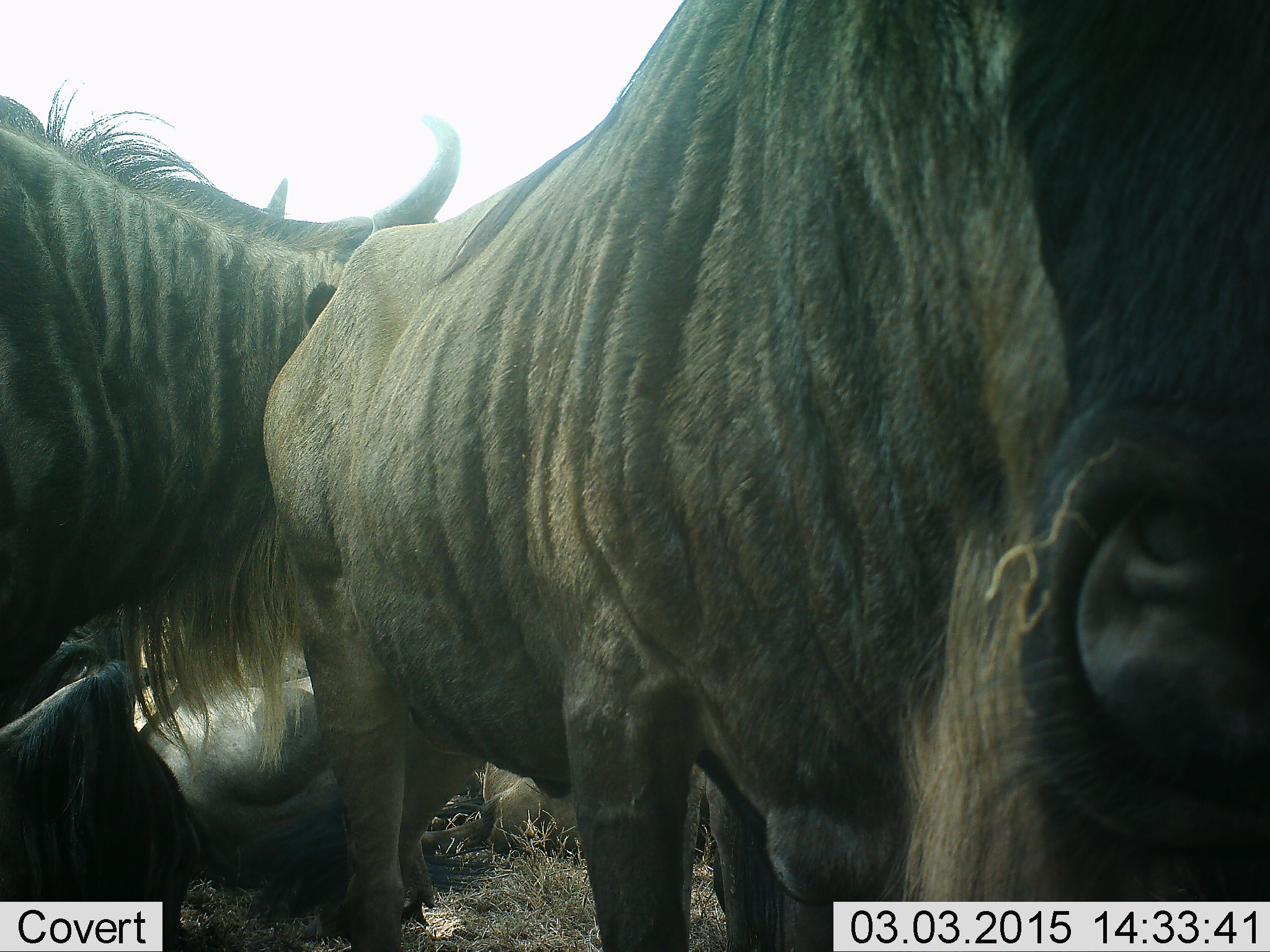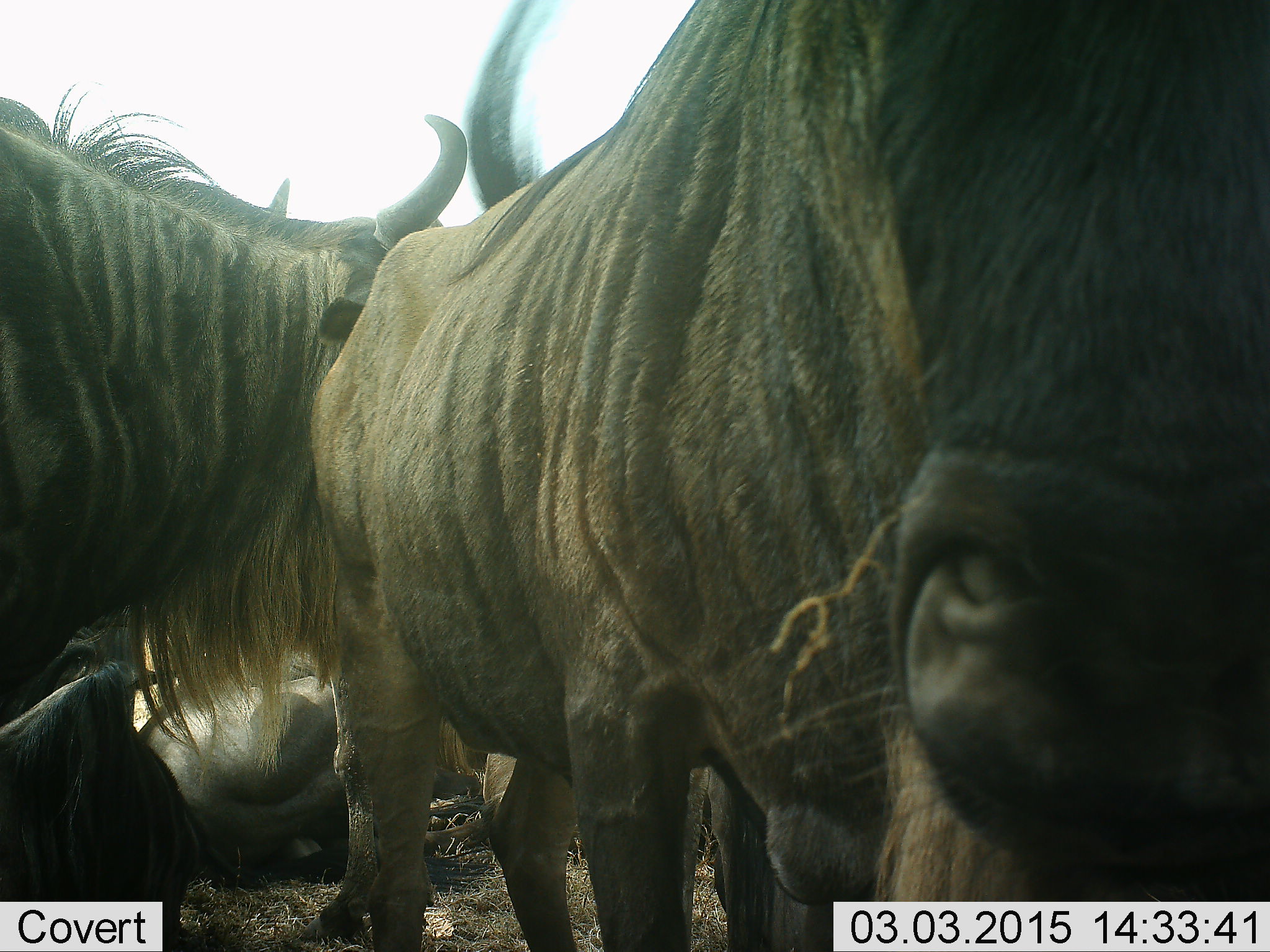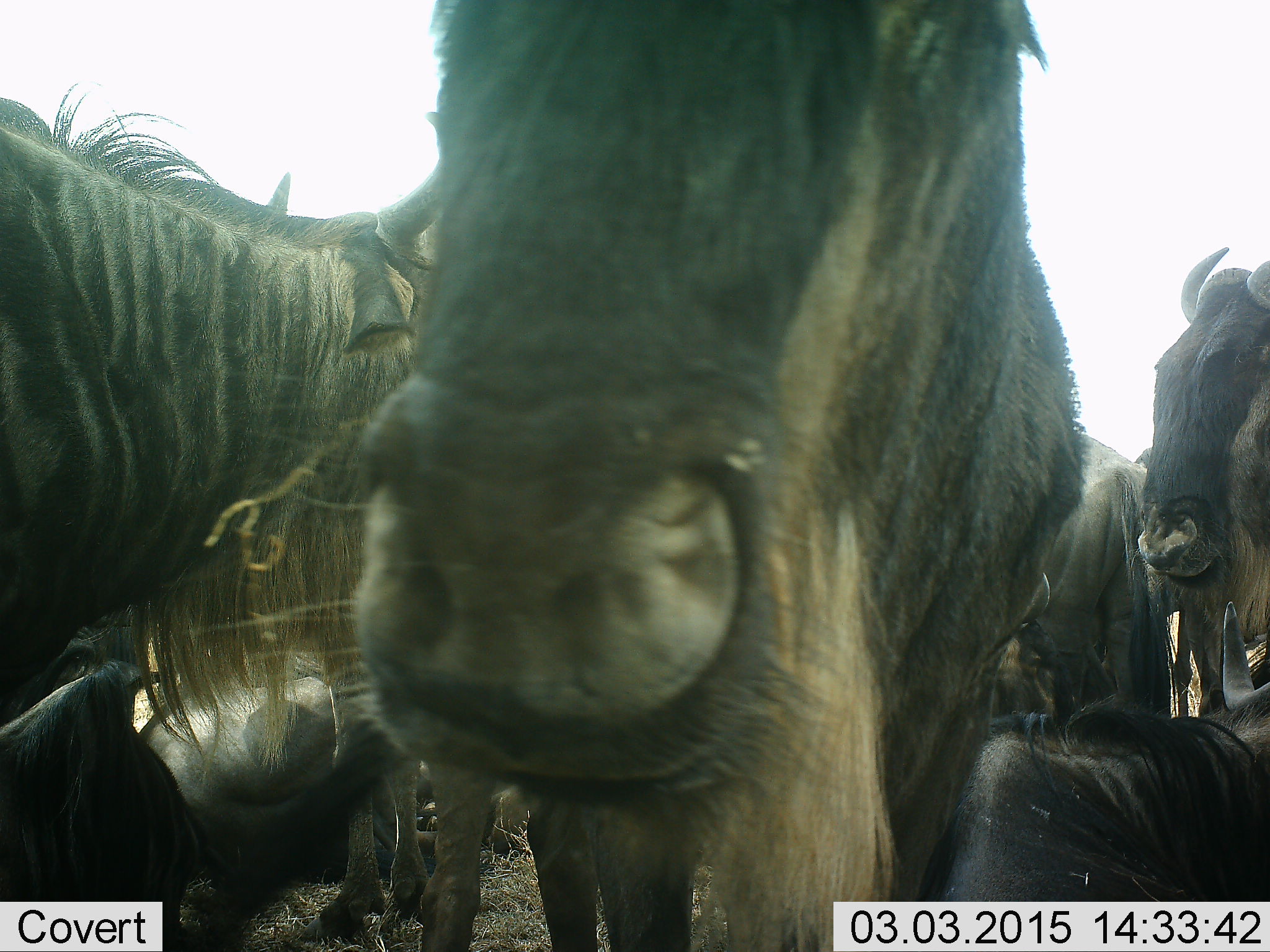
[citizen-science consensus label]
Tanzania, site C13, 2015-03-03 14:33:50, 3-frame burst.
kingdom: Animalia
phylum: Chordata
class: Mammalia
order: Artiodactyla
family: Bovidae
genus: Connochaetes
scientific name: Connochaetes taurinus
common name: blue wildebeest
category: wildebeest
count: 6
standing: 100%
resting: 60%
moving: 10%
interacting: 20%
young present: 0%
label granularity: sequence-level